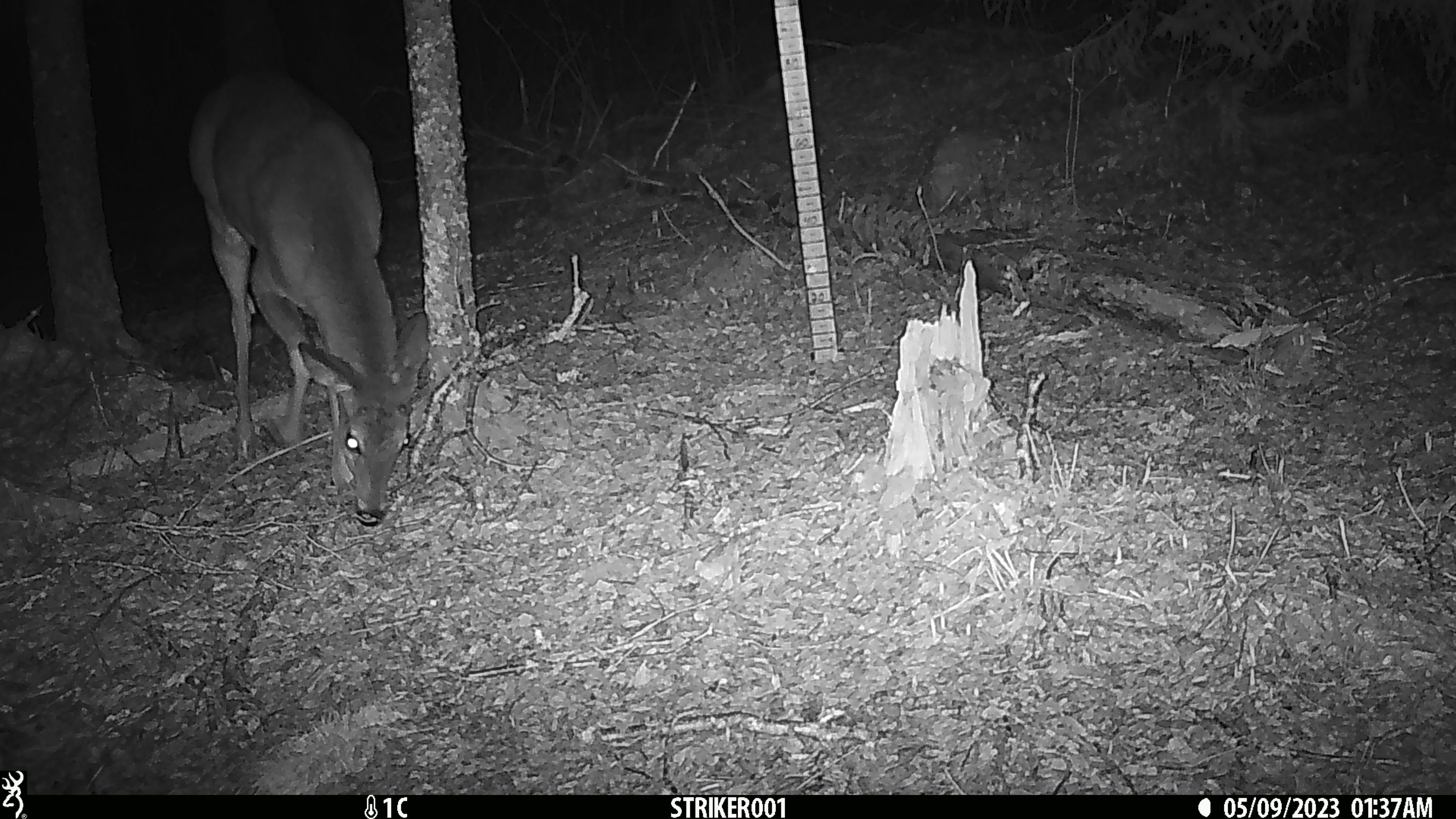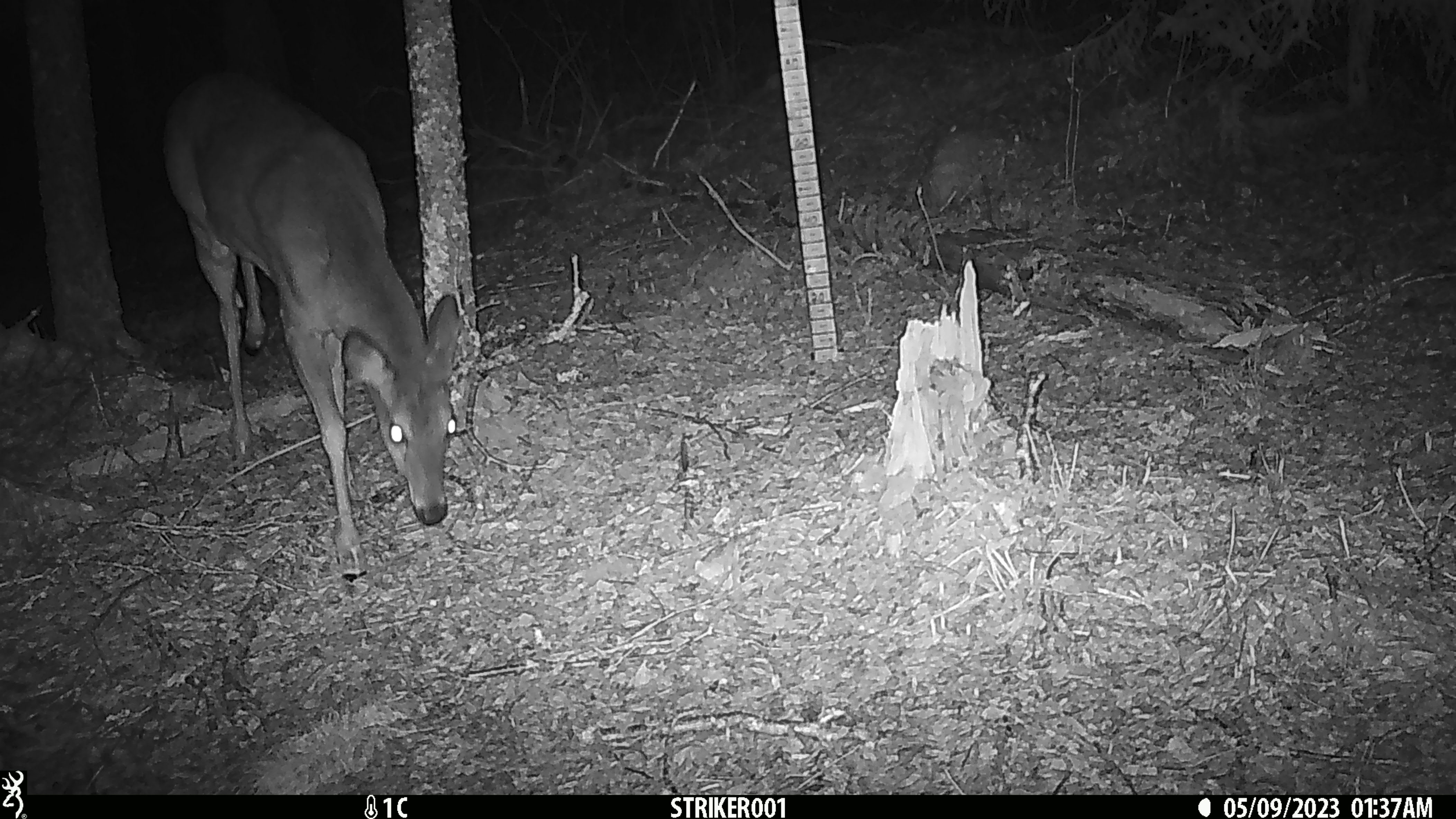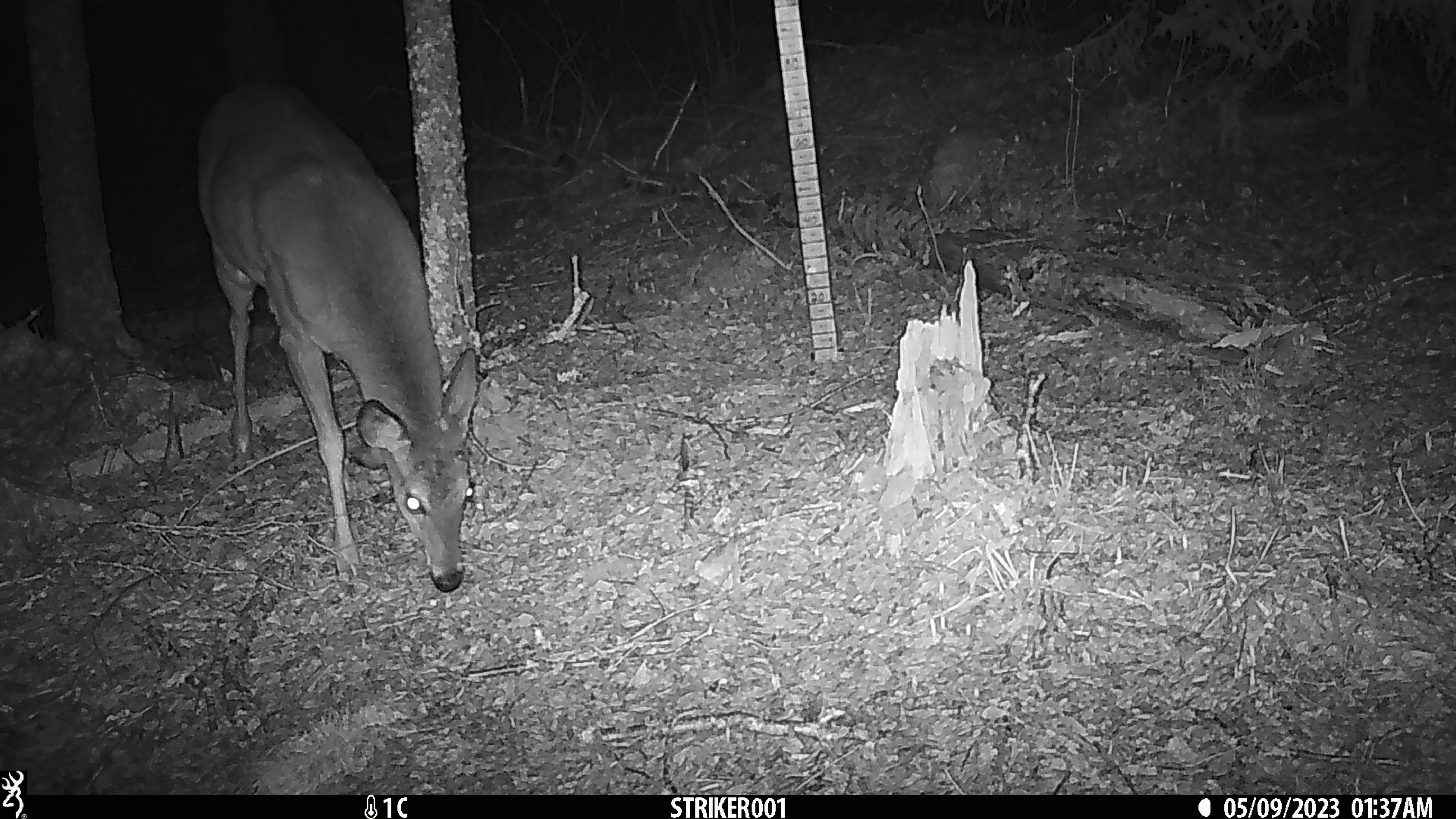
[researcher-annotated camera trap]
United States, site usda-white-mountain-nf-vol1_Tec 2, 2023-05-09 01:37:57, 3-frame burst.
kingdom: Animalia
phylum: Chordata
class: Mammalia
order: Artiodactyla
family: Cervidae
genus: Odocoileus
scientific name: Odocoileus virginianus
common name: white-tailed deer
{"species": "white-tailed deer (Odocoileus virginianus)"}